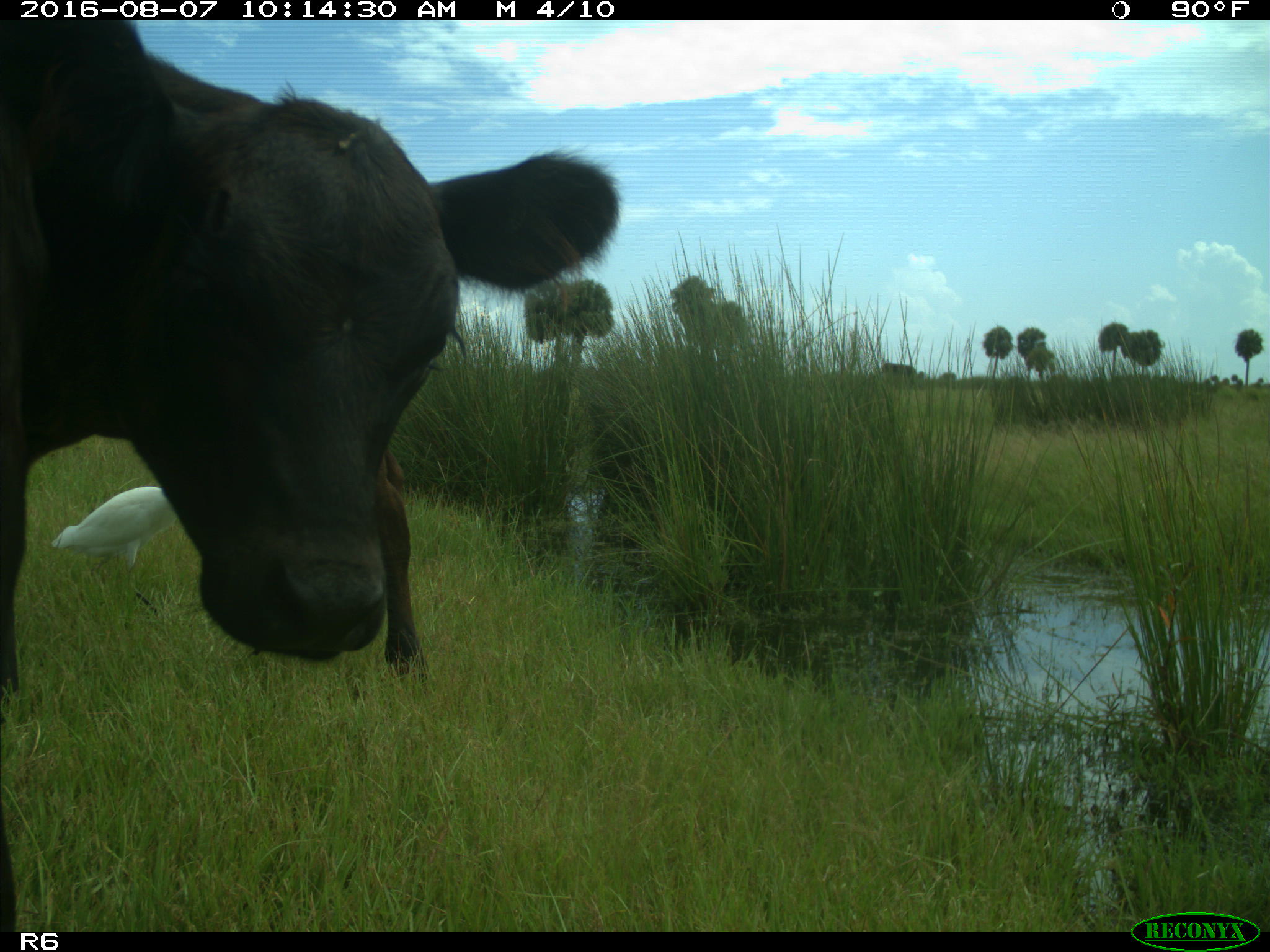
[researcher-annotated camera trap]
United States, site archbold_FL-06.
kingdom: Animalia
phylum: Chordata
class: Mammalia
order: Artiodactyla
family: Bovidae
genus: Bos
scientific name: Bos taurus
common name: domestic cow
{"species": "Bos taurus (domestic cow)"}